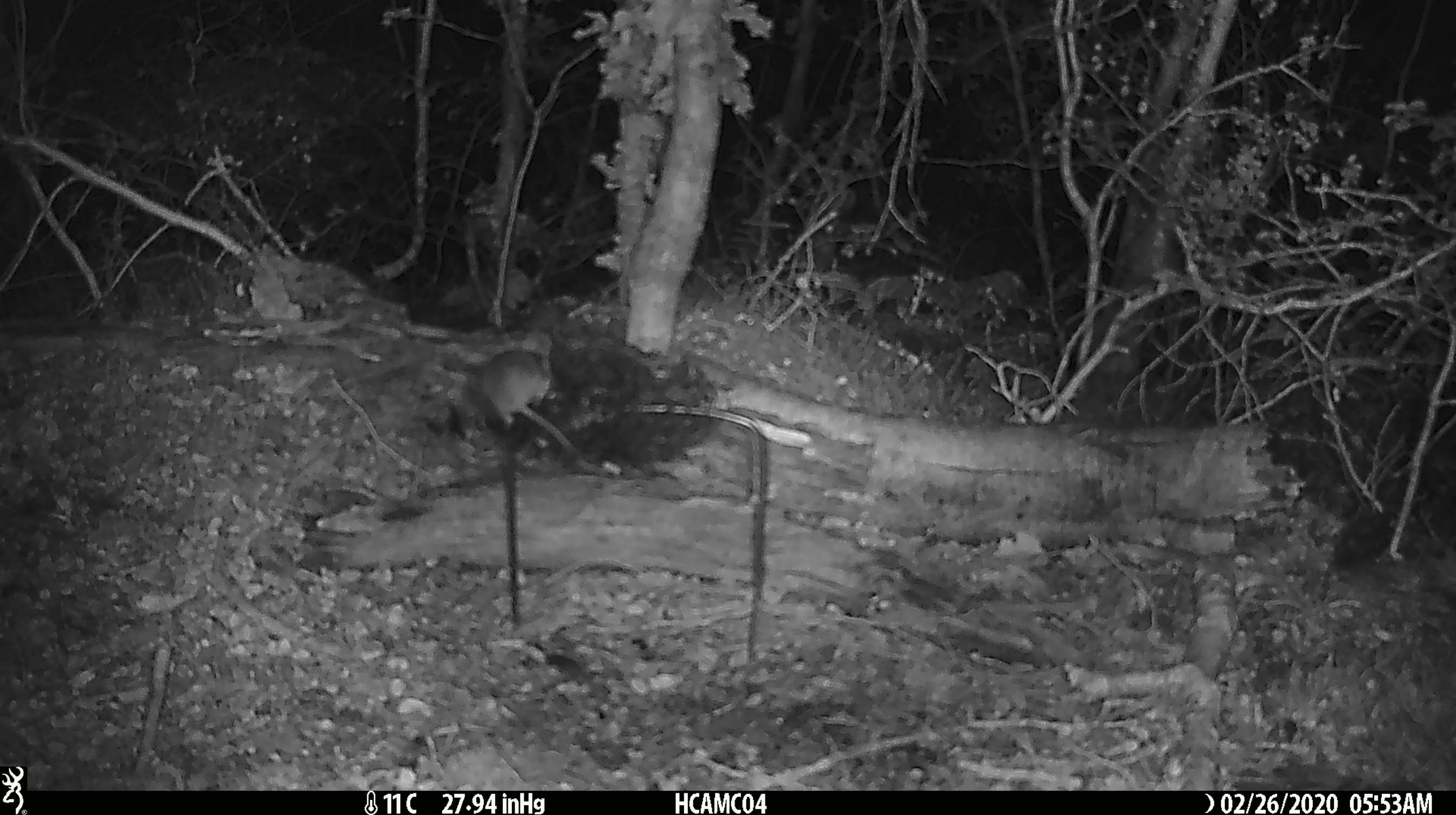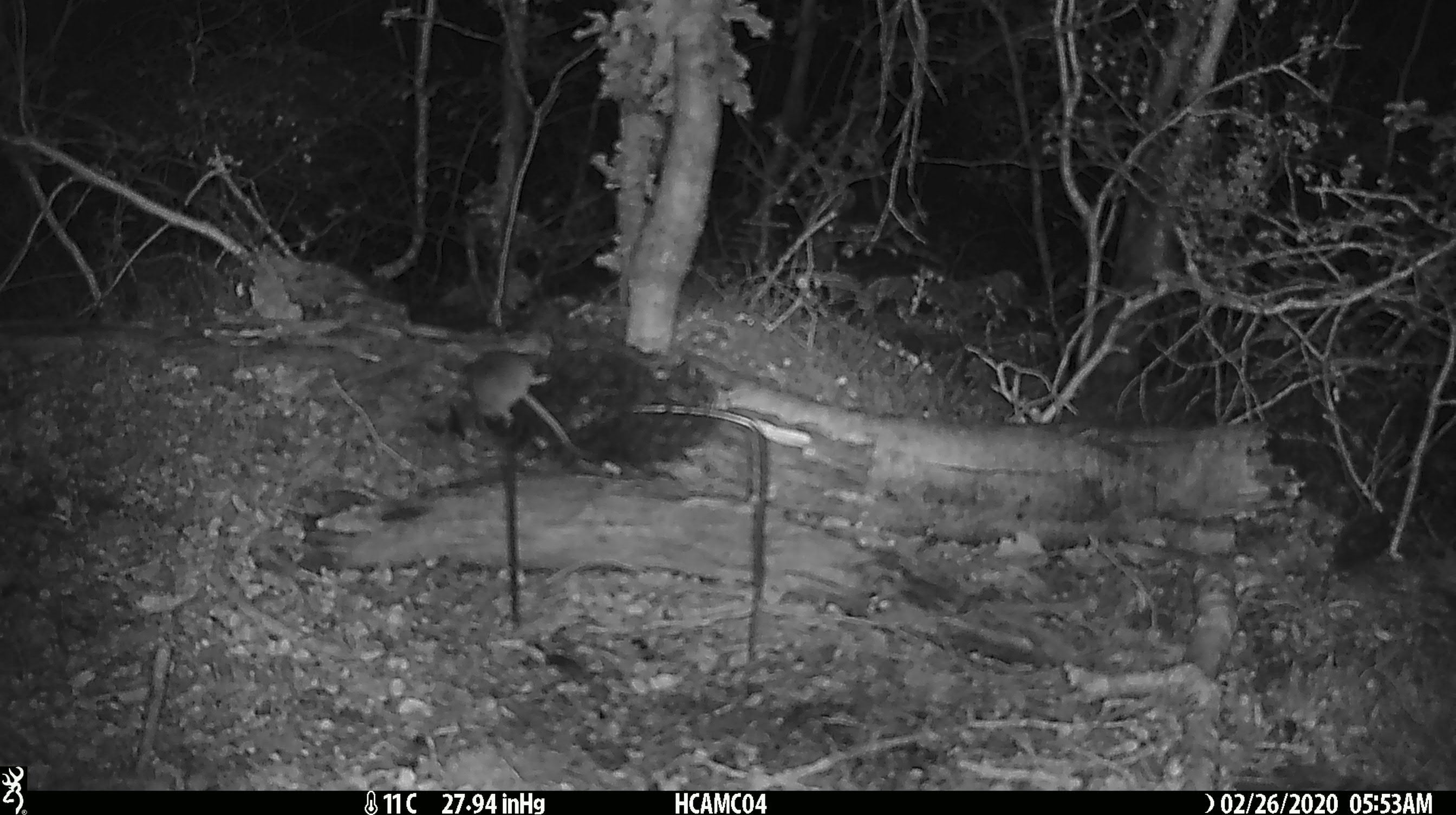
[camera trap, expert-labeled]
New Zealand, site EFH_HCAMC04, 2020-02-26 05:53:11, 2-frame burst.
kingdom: Animalia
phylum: Chordata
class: Mammalia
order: Rodentia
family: Muridae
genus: Mus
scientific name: Mus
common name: mouse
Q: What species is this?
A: Mouse (Mus).